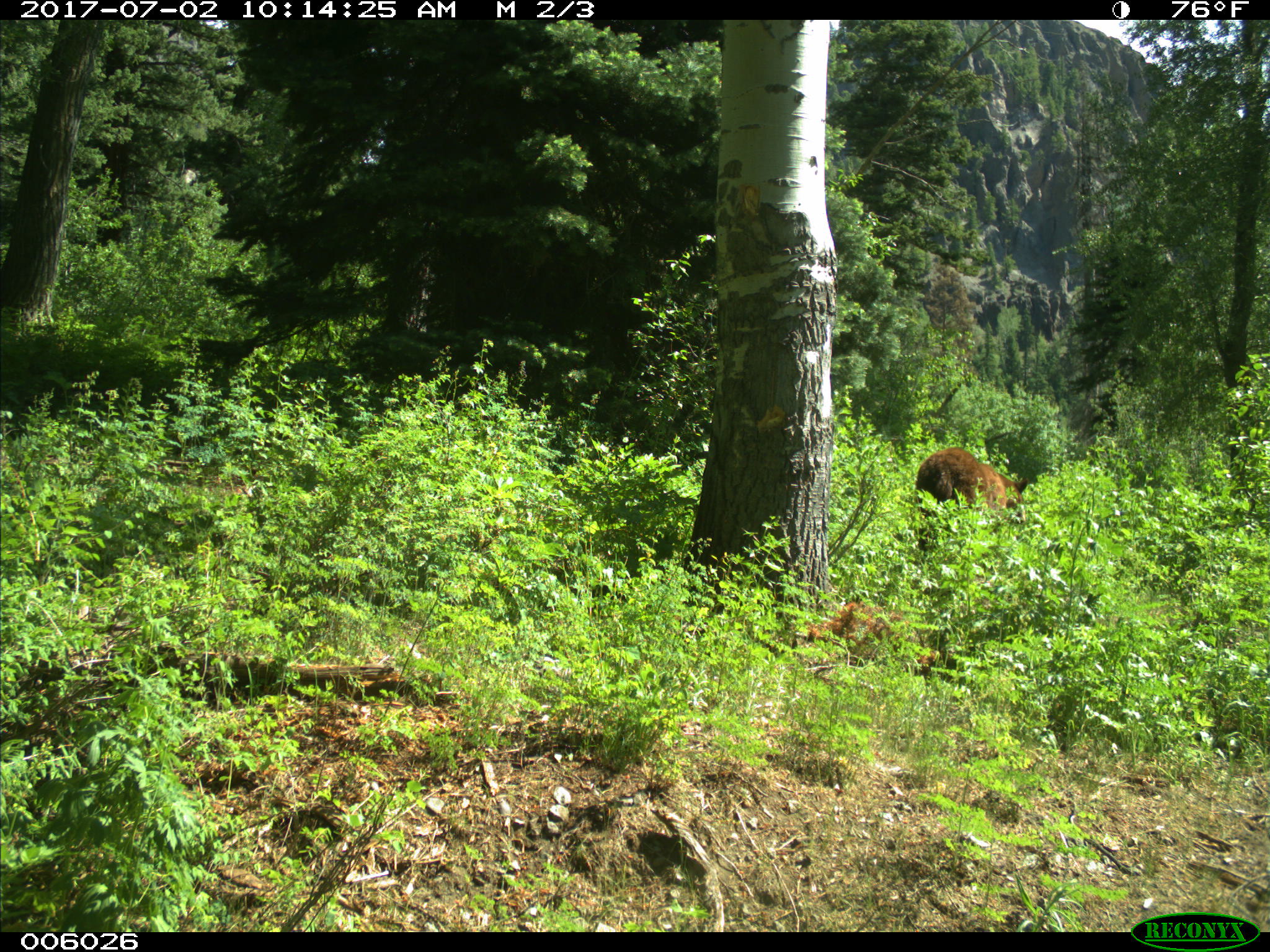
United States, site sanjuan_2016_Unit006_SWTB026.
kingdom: Animalia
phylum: Chordata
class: Mammalia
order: Carnivora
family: Ursidae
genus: Ursus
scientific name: Ursus americanus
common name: american black bear